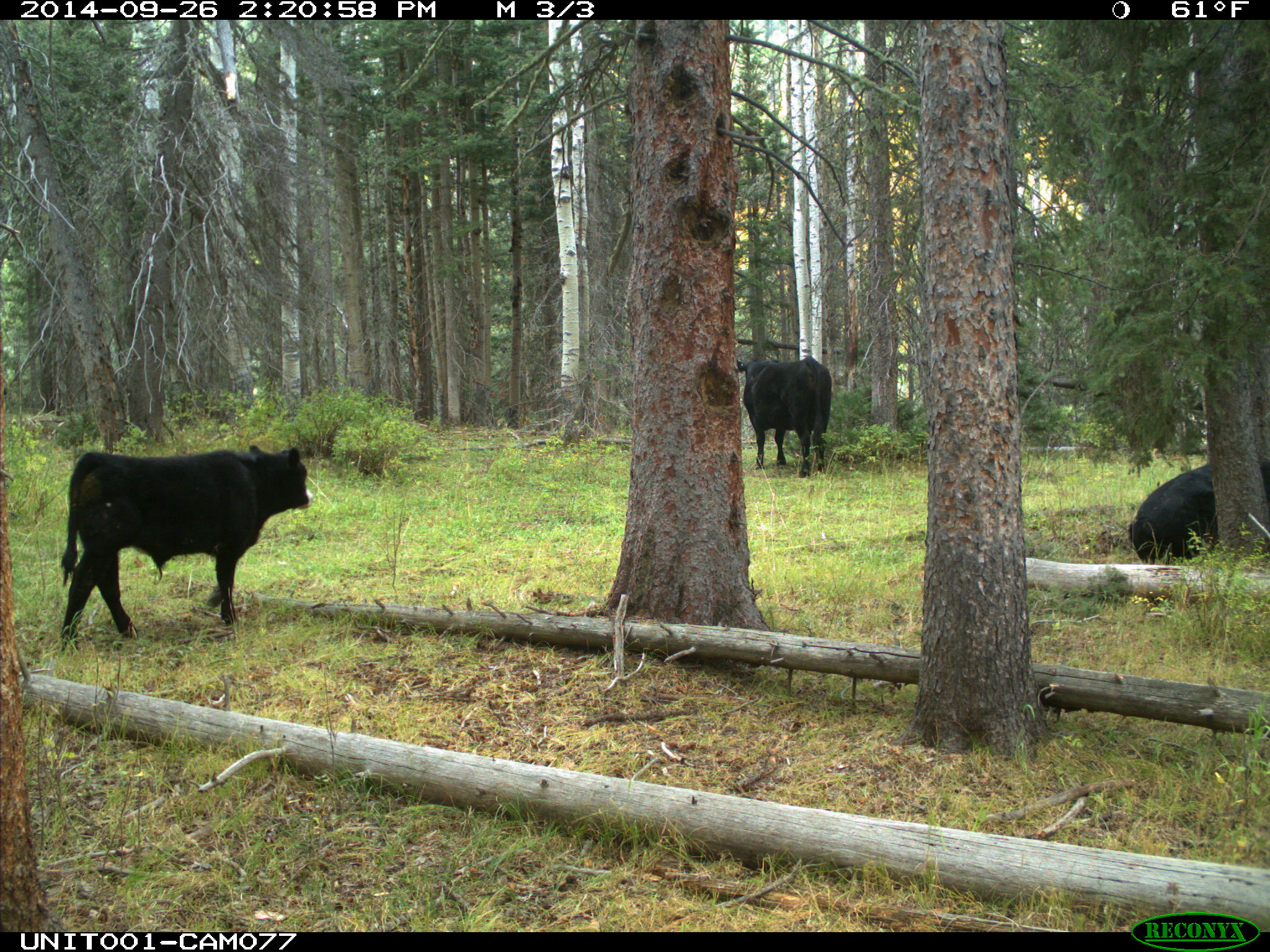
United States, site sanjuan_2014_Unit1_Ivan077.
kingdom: Animalia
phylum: Chordata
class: Mammalia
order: Artiodactyla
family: Bovidae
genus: Bos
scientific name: Bos taurus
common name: domestic cow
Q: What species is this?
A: Bos taurus (domestic cow).